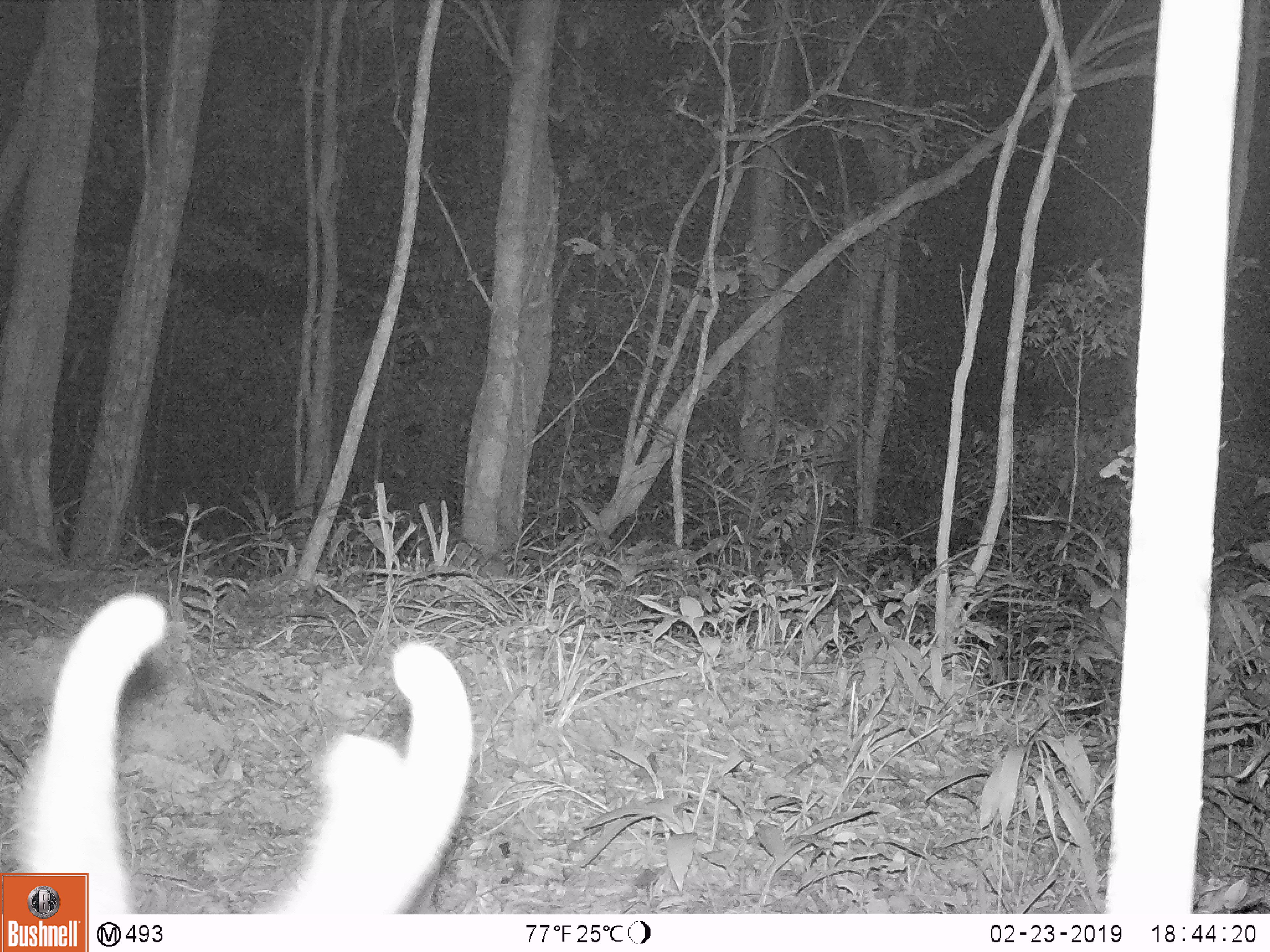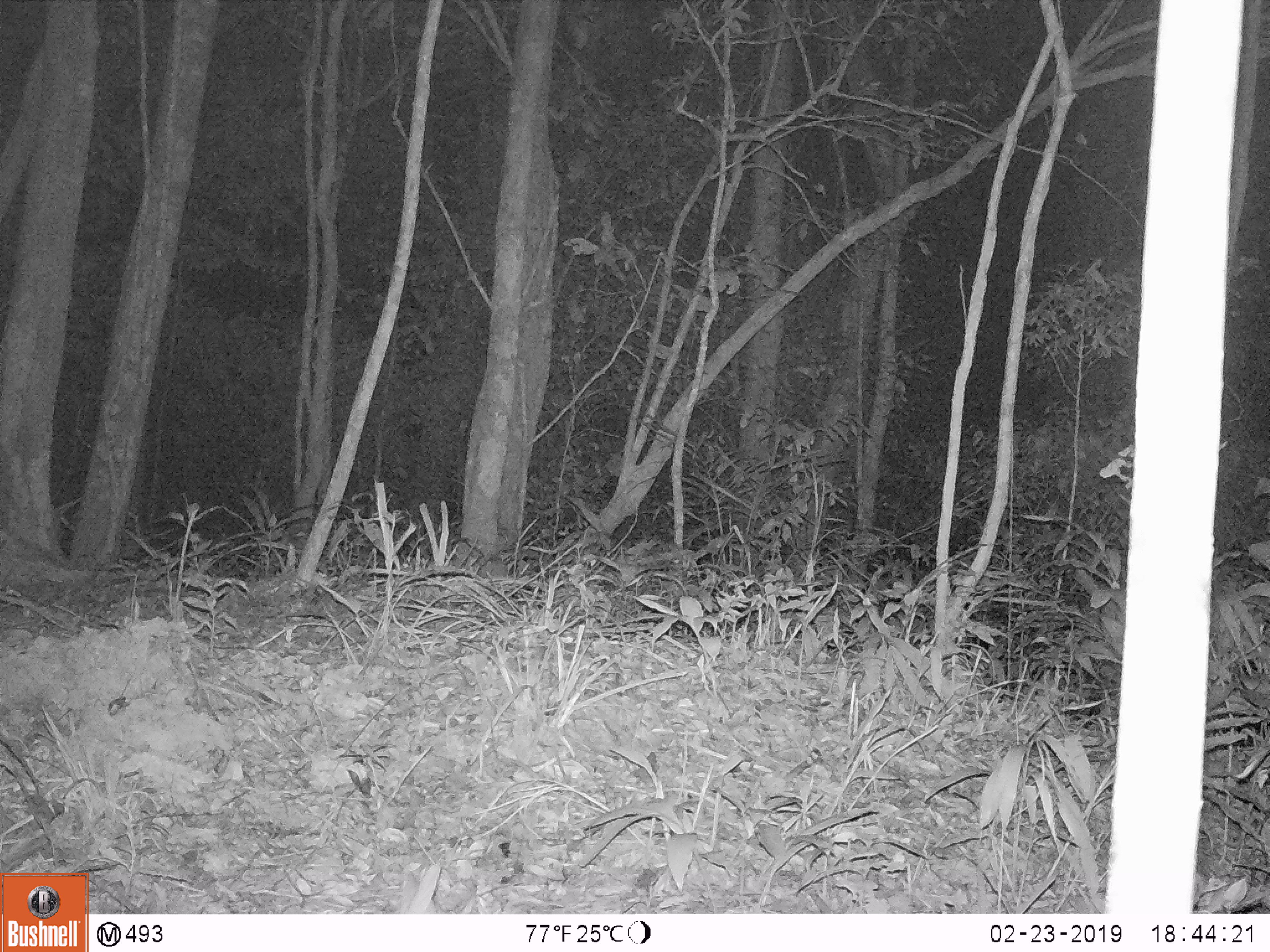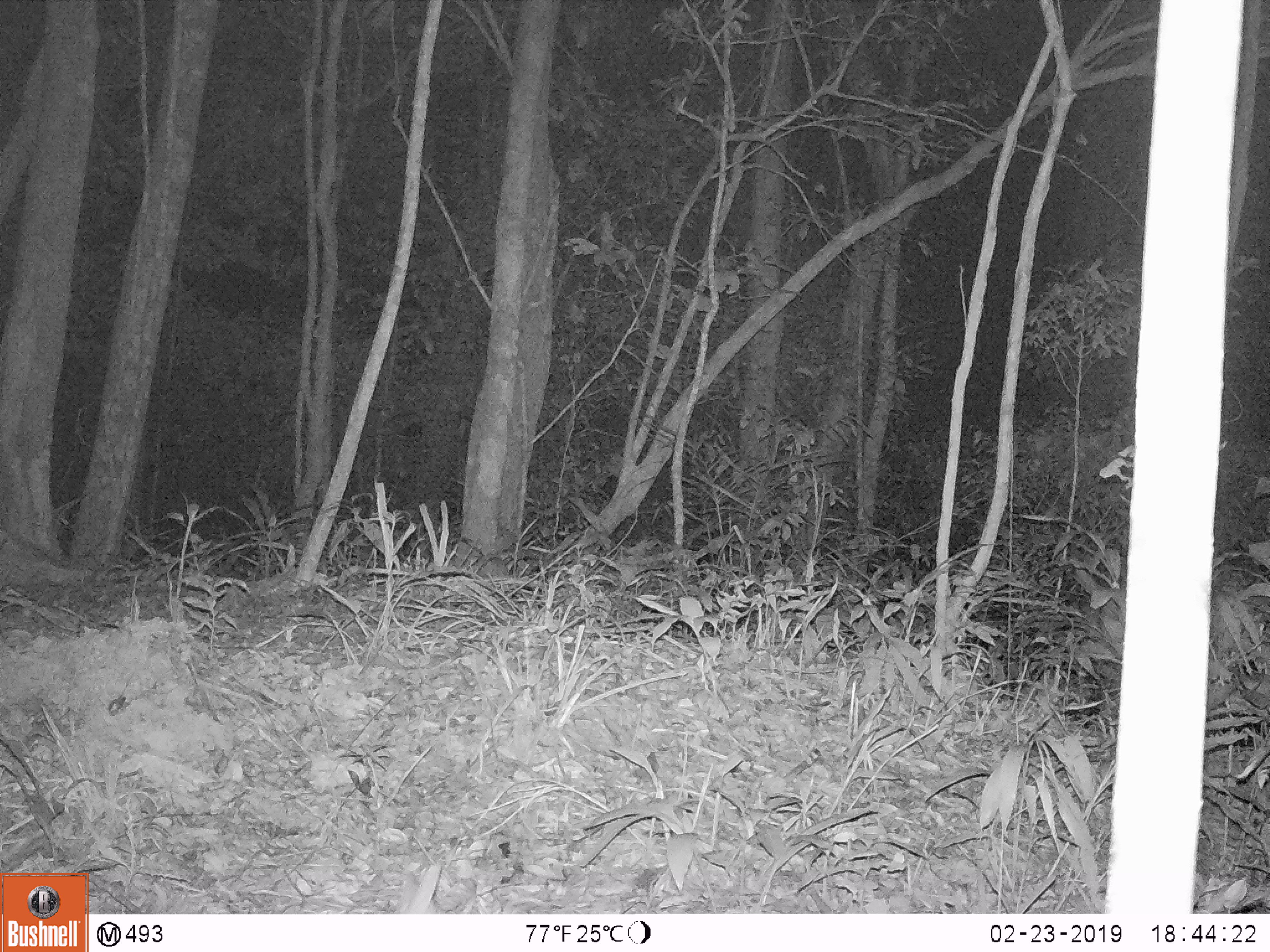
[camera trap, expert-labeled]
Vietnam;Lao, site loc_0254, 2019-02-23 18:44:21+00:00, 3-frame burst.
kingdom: Animalia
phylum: Chordata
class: Mammalia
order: Artiodactyla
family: Cervidae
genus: Muntiacus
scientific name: Muntiacus vuquangensis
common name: large-antlered muntjac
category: large antlered muntjac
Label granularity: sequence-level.